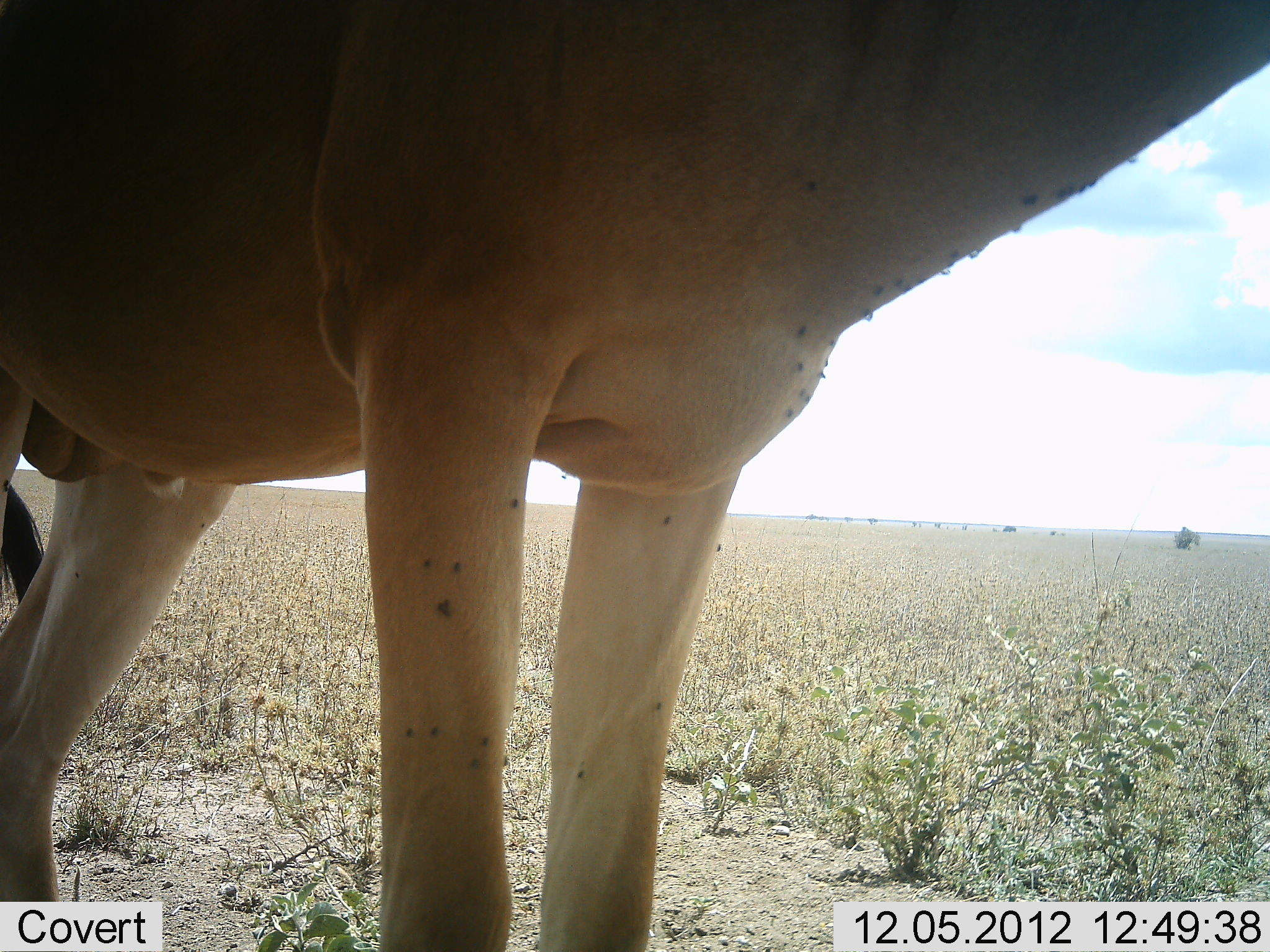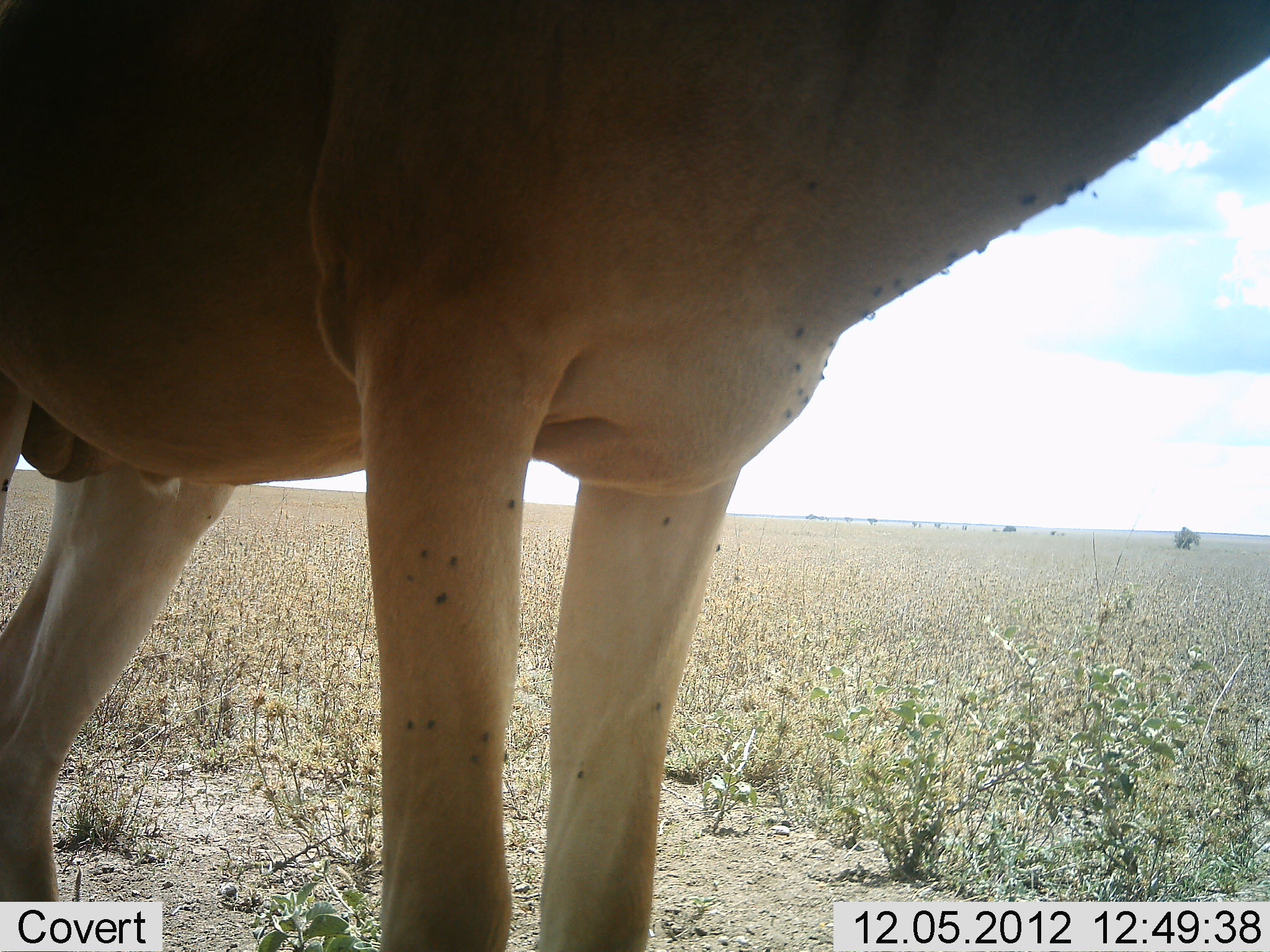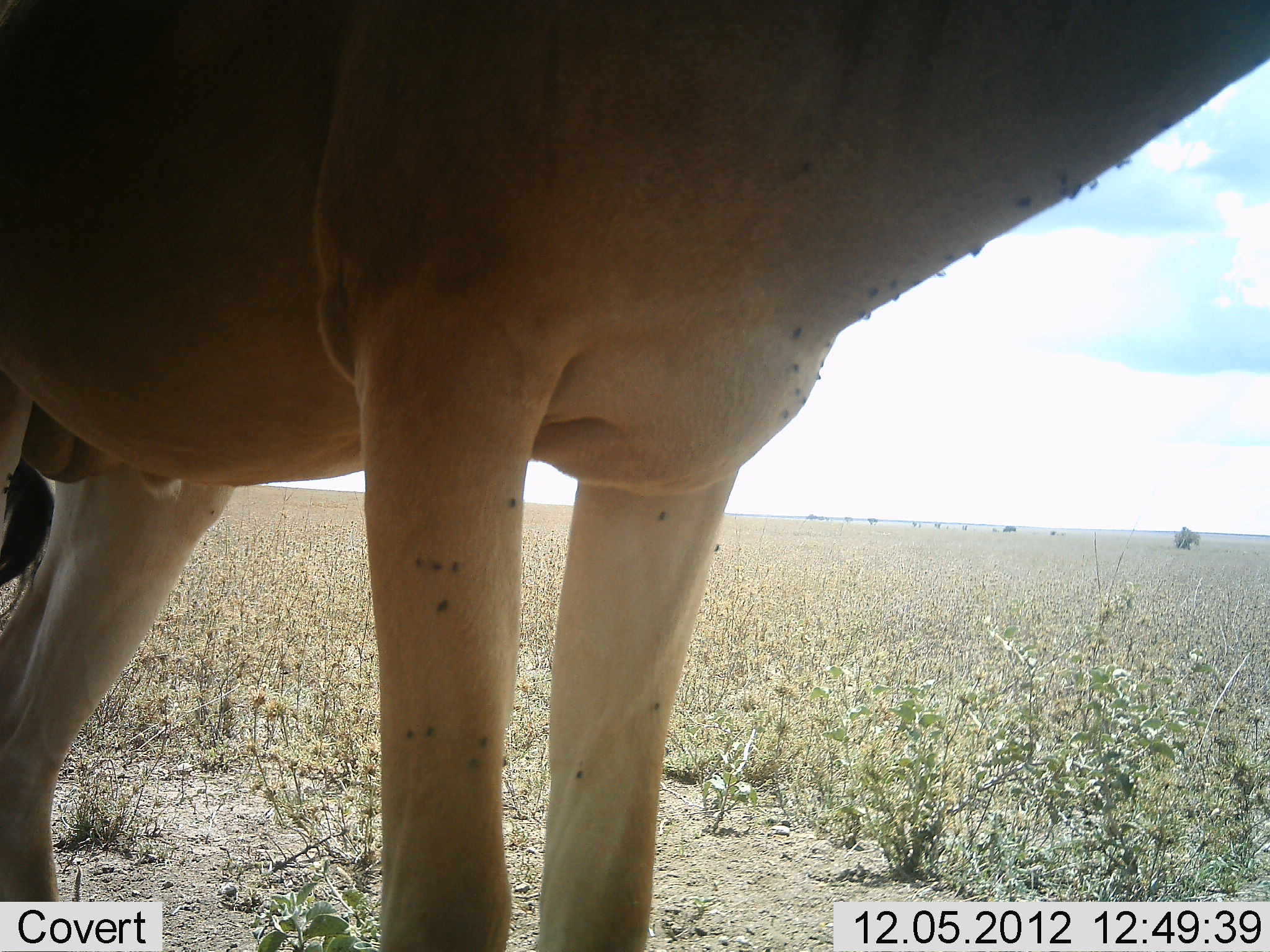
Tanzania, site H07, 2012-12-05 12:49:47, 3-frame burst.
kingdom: Animalia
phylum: Chordata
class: Mammalia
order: Artiodactyla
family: Bovidae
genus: Alcelaphus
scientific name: Alcelaphus buselaphus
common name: hartebeest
Hartebeest (Alcelaphus buselaphus), count 1. Behavior (volunteer vote fractions): standing 100%, resting 0%, moving 0%, interacting 0%. Young present (vote fraction): 0%. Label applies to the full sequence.